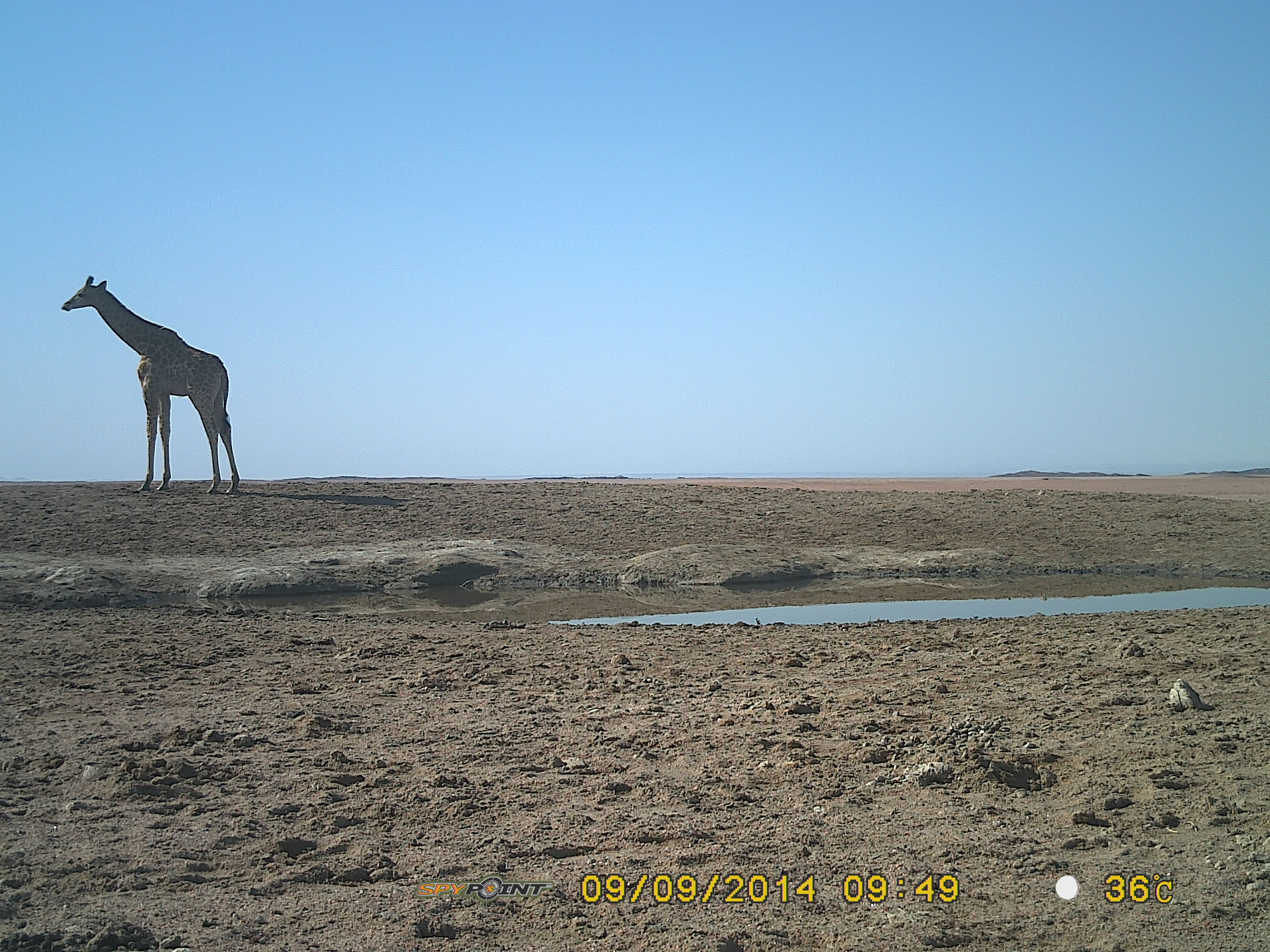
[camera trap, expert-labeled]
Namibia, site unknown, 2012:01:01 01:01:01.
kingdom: Animalia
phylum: Chordata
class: Mammalia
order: Artiodactyla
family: Giraffidae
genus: Giraffa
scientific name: Giraffa camelopardalis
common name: giraffe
Giraffa camelopardalis (giraffe).